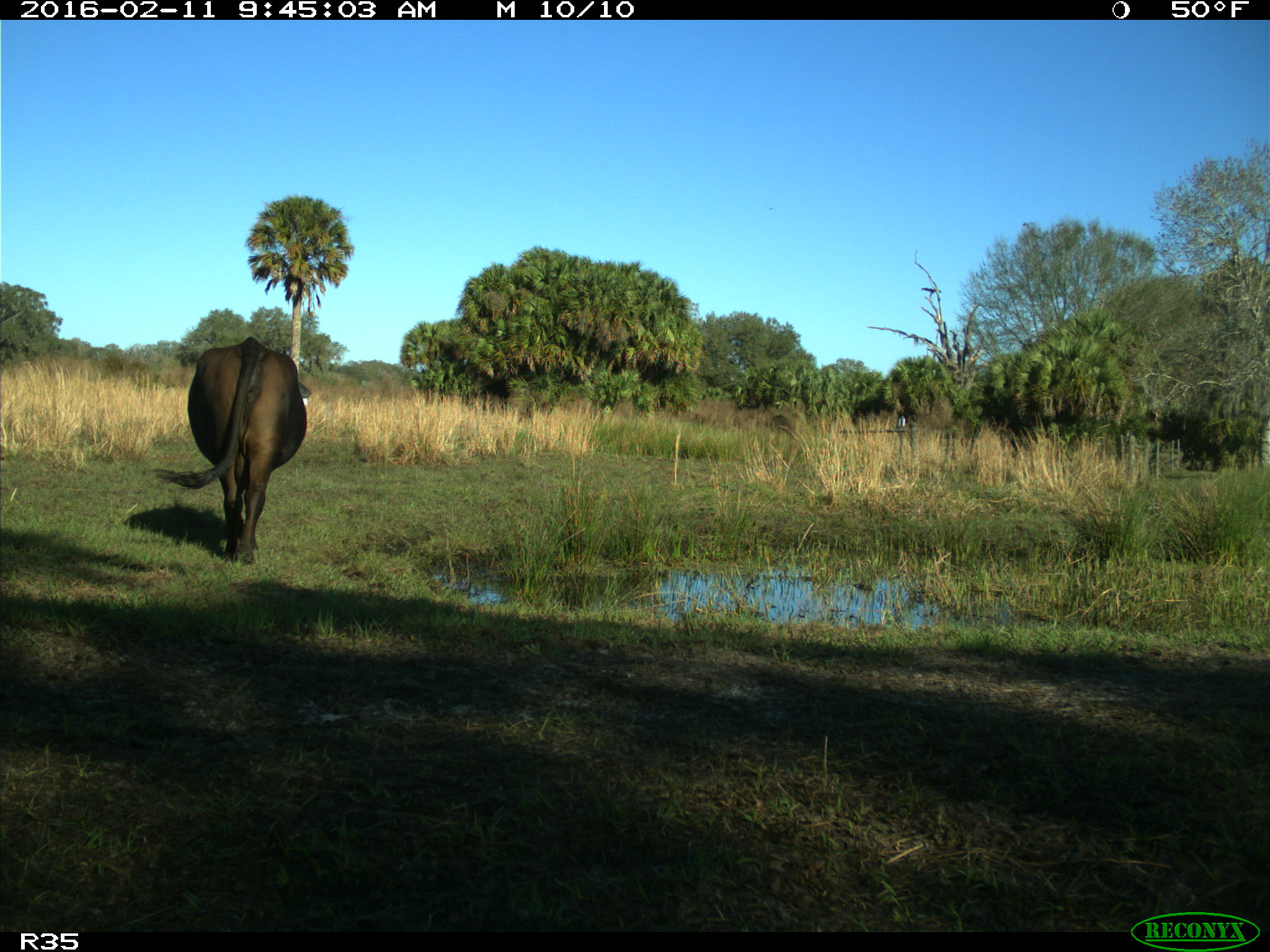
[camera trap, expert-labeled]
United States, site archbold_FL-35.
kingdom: Animalia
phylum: Chordata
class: Mammalia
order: Artiodactyla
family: Bovidae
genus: Bos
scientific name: Bos taurus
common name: domestic cow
Bos taurus (domestic cow).